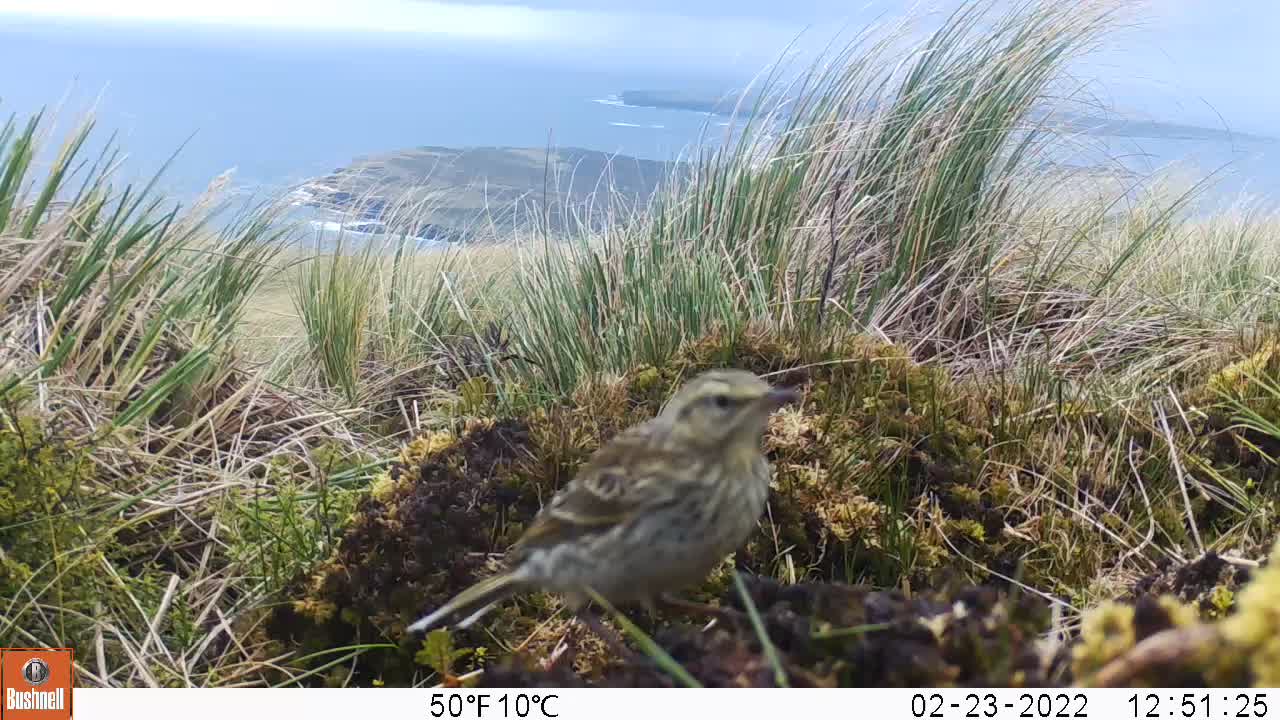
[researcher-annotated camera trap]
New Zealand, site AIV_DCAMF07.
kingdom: Animalia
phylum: Chordata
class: Aves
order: Passeriformes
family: Motacillidae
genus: Anthus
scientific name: Anthus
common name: pipit